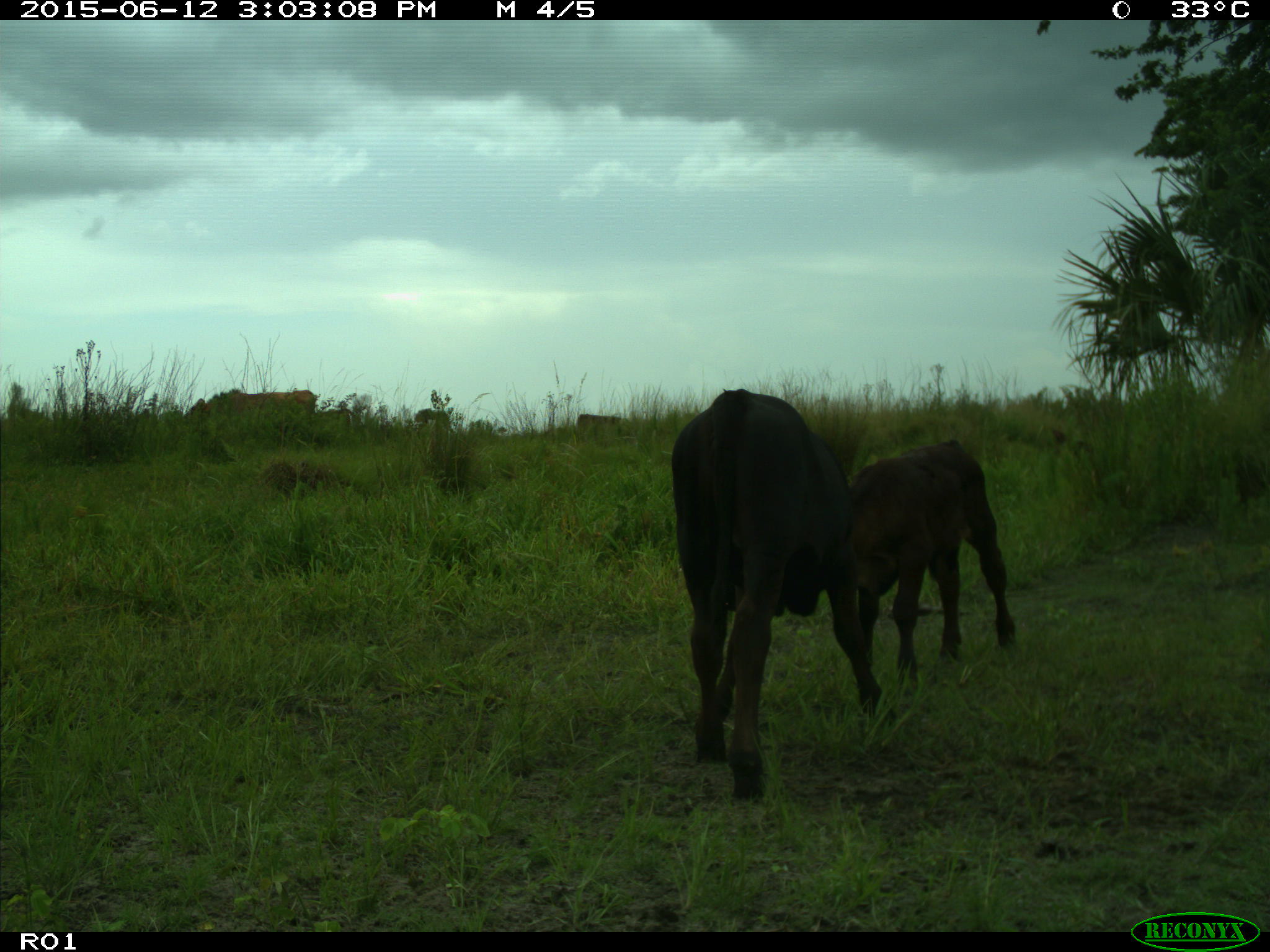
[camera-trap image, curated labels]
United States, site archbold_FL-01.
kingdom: Animalia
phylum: Chordata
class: Mammalia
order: Artiodactyla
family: Bovidae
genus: Bos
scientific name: Bos taurus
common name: domestic cow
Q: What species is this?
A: Bos taurus (domestic cow).